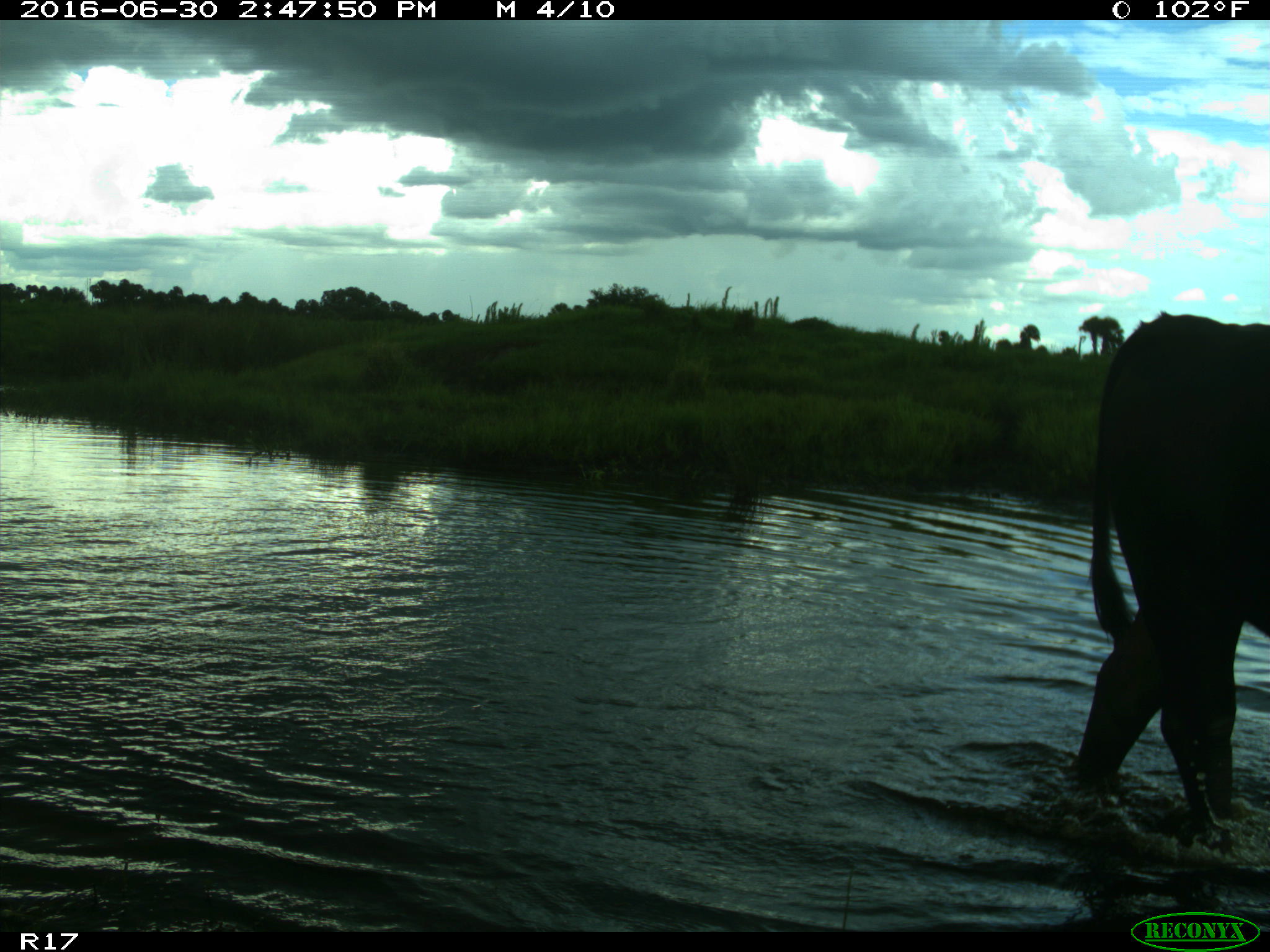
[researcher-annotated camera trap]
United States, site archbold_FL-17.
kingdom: Animalia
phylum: Chordata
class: Mammalia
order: Artiodactyla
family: Bovidae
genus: Bos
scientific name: Bos taurus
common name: domestic cow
Bos taurus (domestic cow).